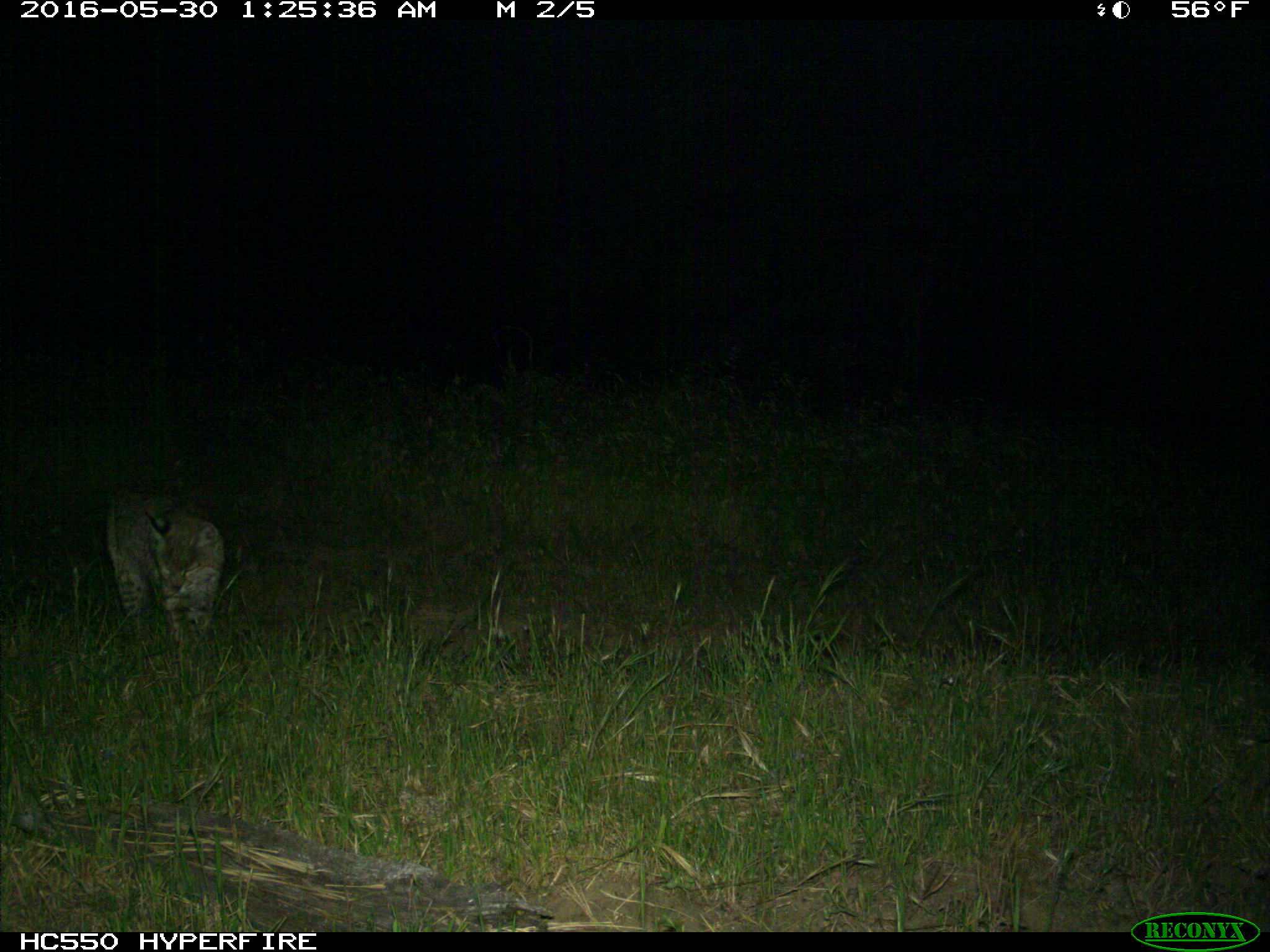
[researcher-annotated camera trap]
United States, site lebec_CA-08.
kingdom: Animalia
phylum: Chordata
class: Mammalia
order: Carnivora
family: Felidae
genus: Lynx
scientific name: Lynx rufus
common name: bobcat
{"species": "Lynx rufus (bobcat)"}